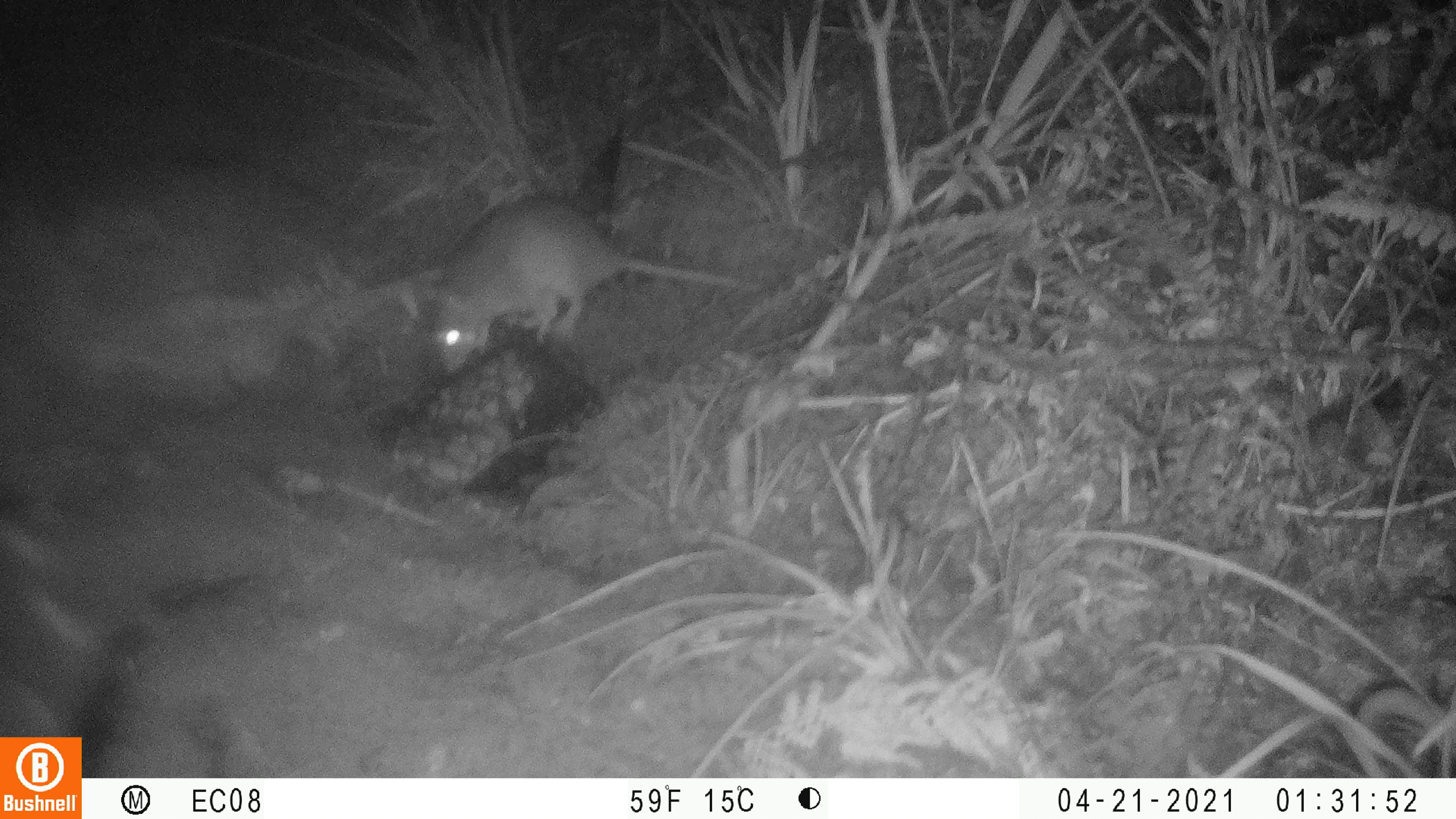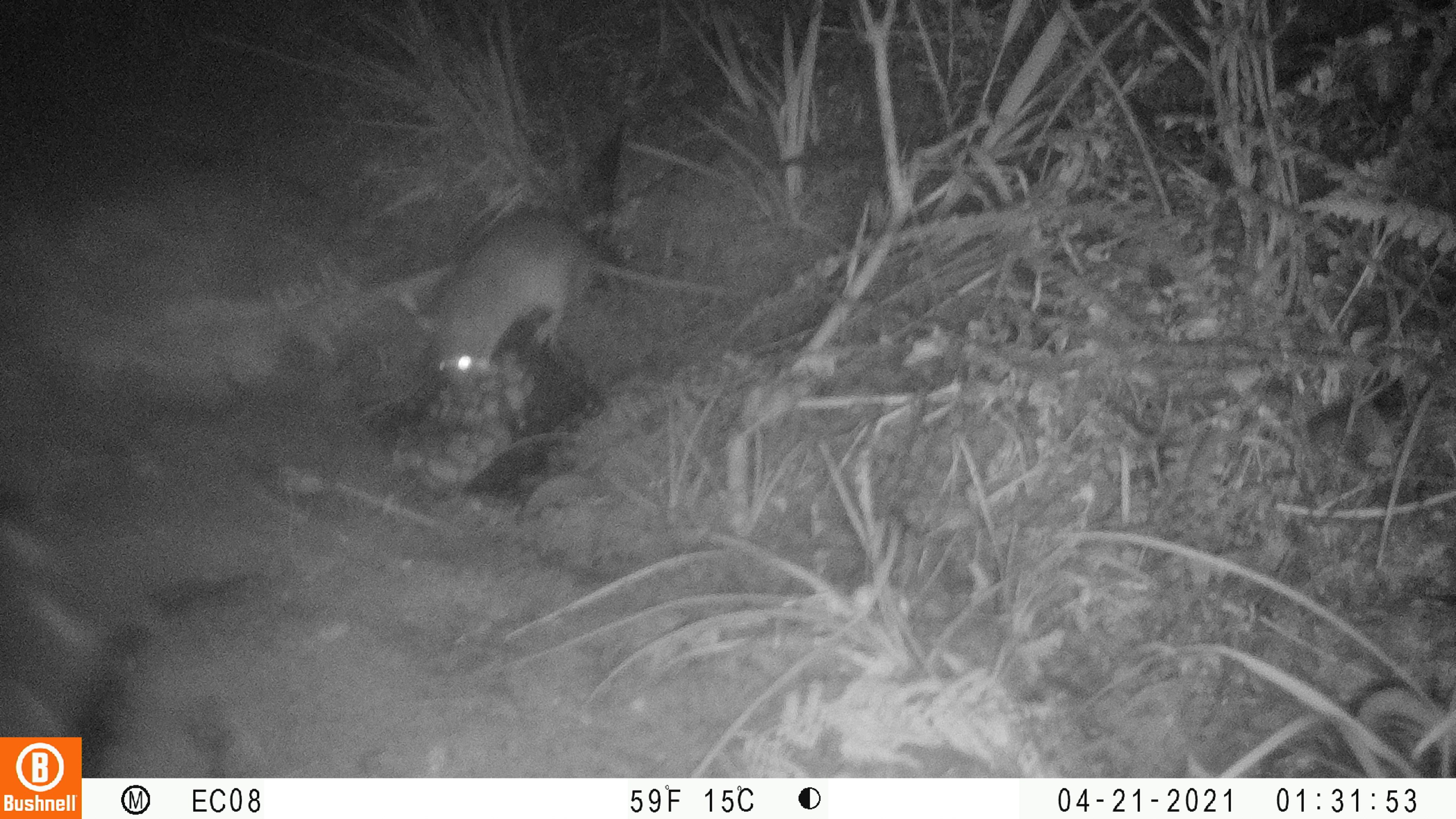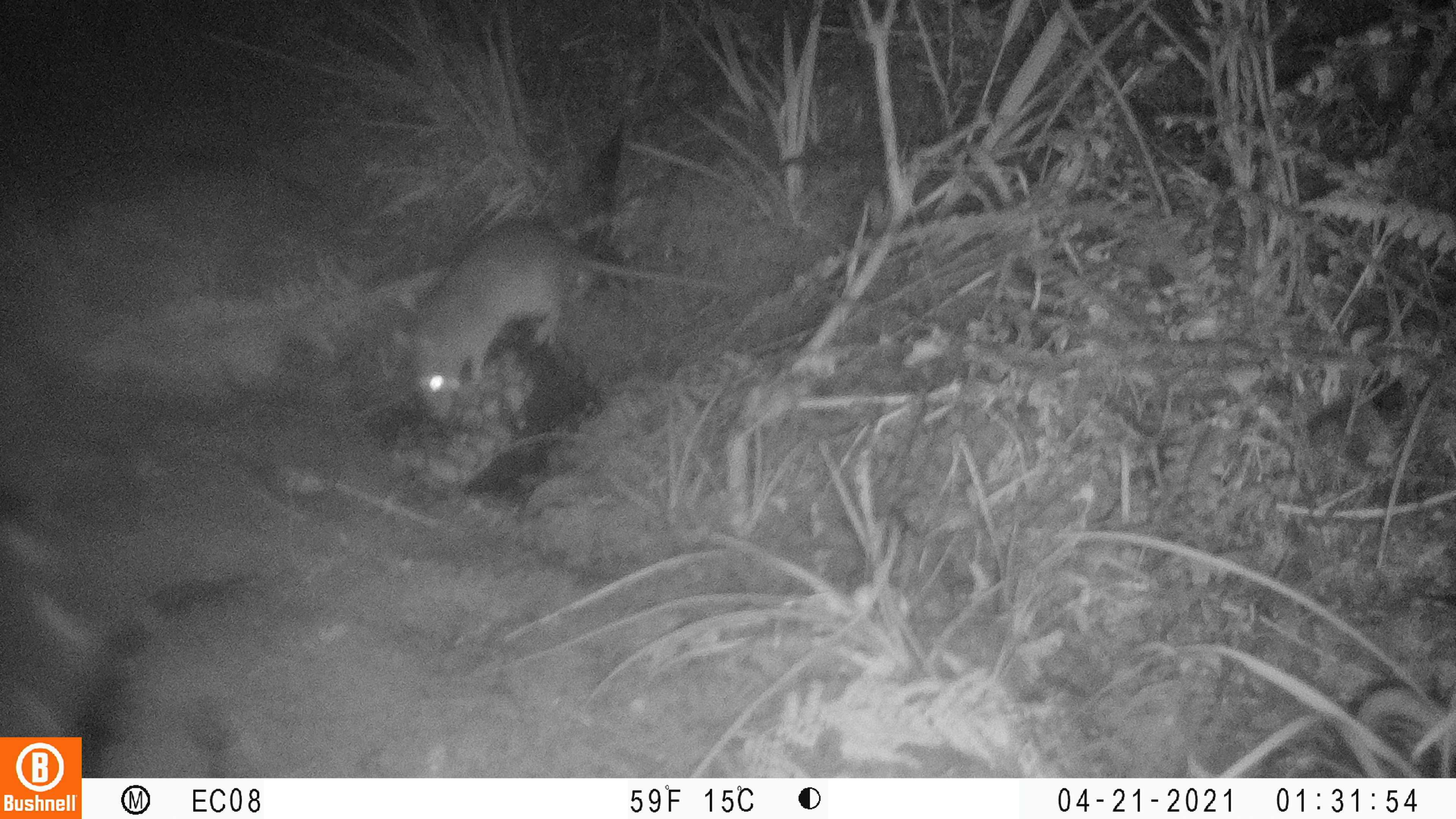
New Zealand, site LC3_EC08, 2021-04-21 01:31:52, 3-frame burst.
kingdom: Animalia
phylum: Chordata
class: Mammalia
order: Rodentia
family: Muridae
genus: Rattus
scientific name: Rattus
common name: rat